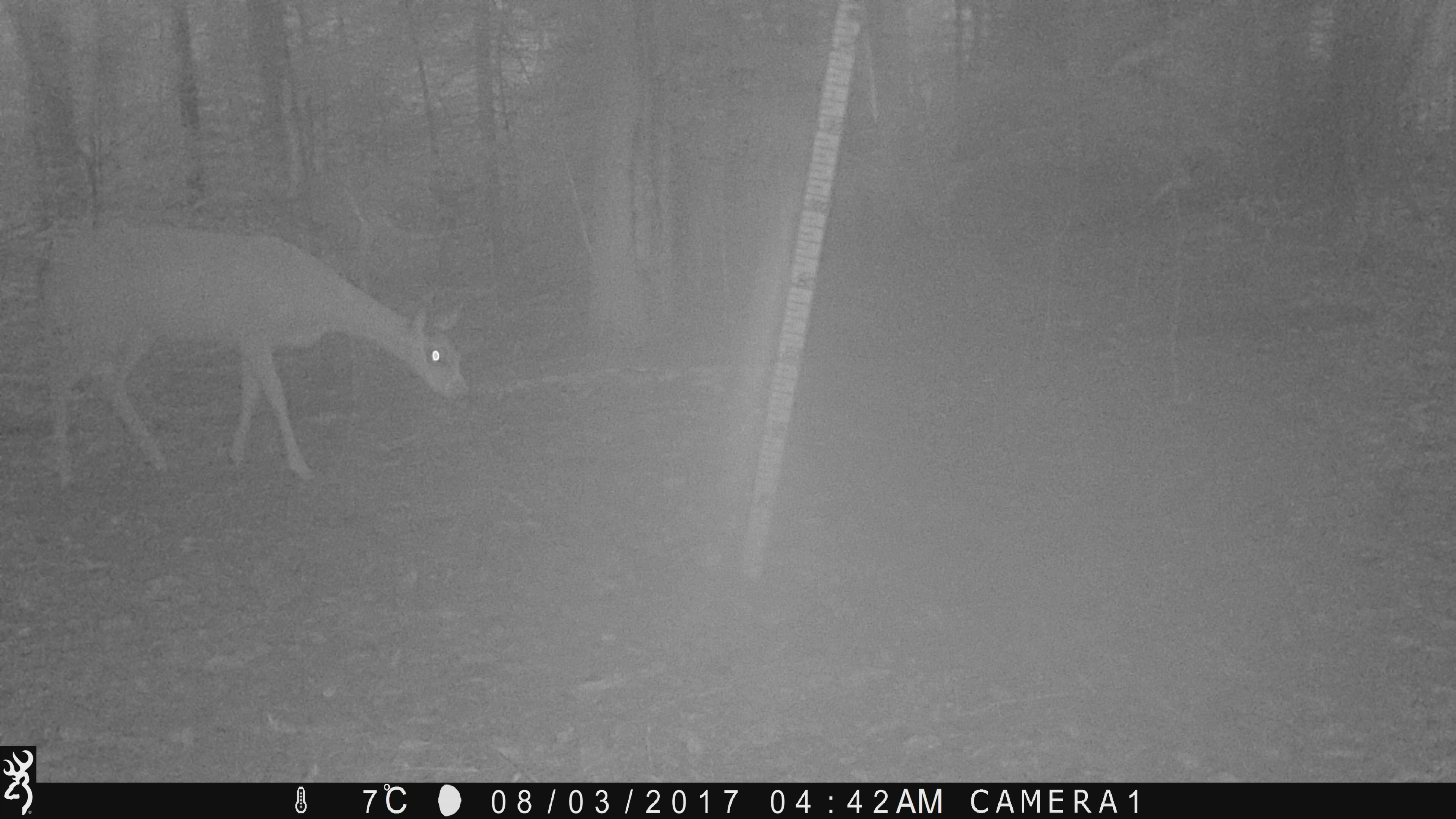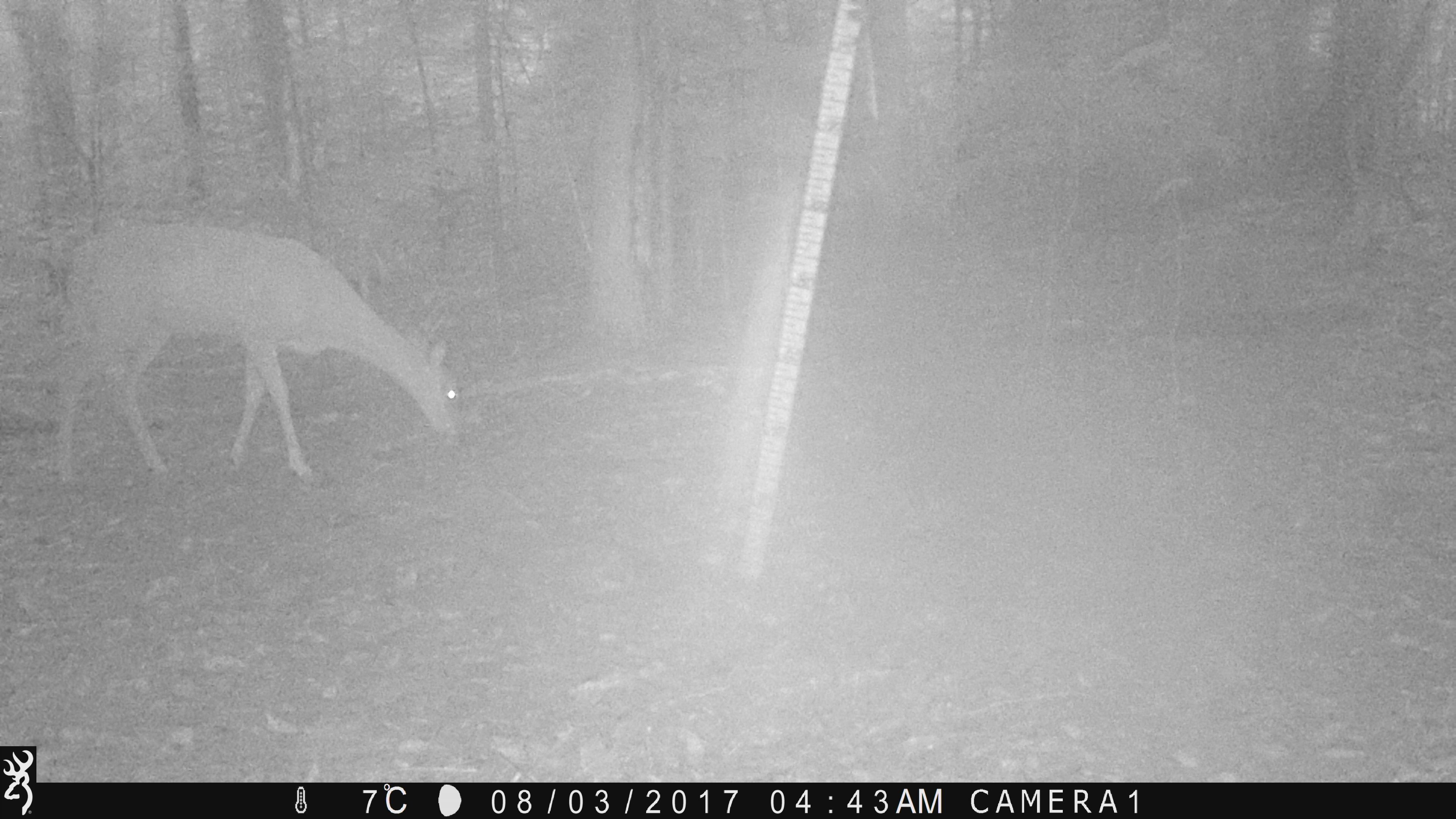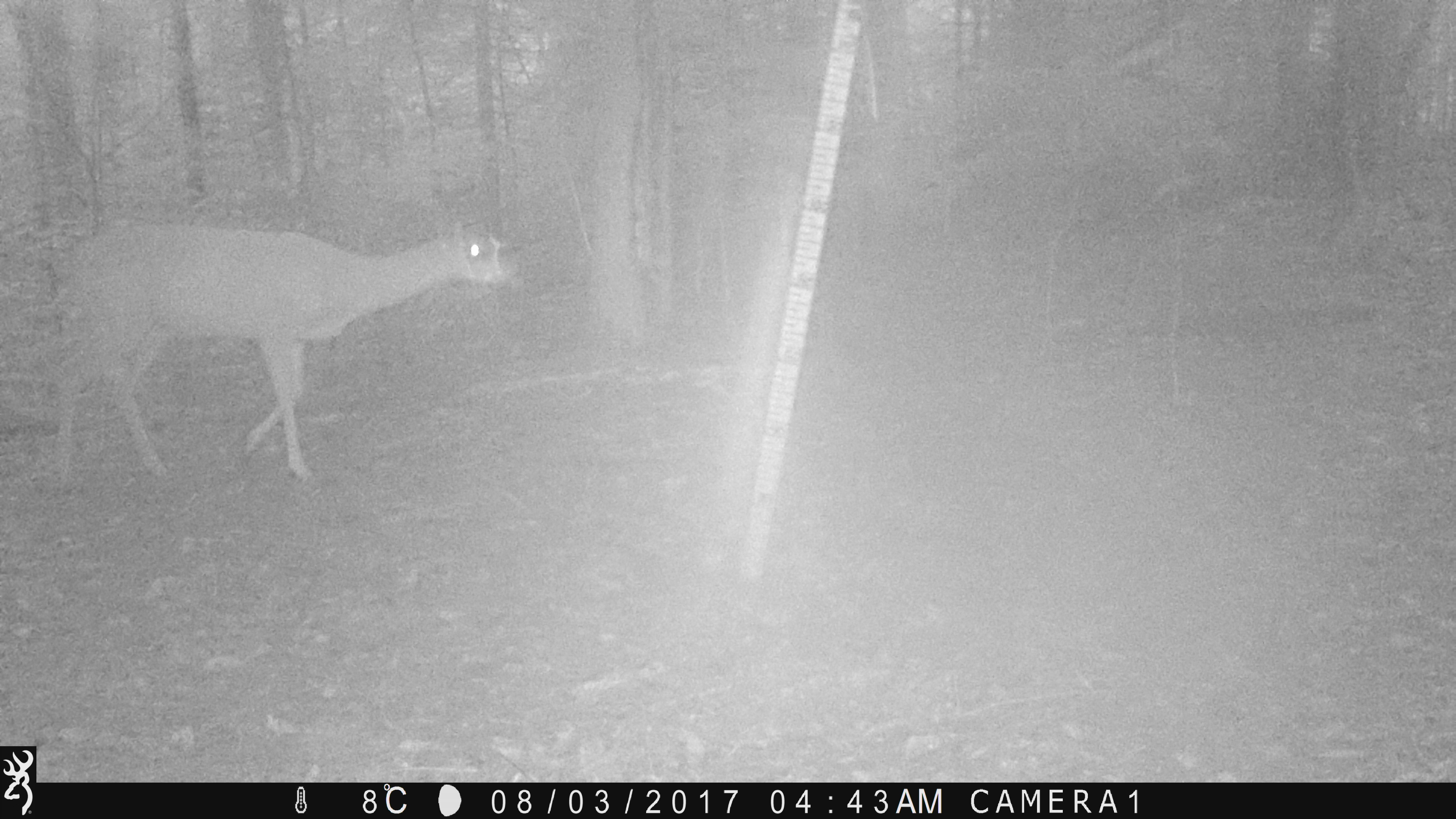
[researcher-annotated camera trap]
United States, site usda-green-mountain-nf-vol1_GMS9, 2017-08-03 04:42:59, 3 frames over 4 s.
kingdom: Animalia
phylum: Chordata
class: Mammalia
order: Artiodactyla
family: Cervidae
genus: Odocoileus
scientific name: Odocoileus virginianus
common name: white-tailed deer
White-tailed deer (Odocoileus virginianus).